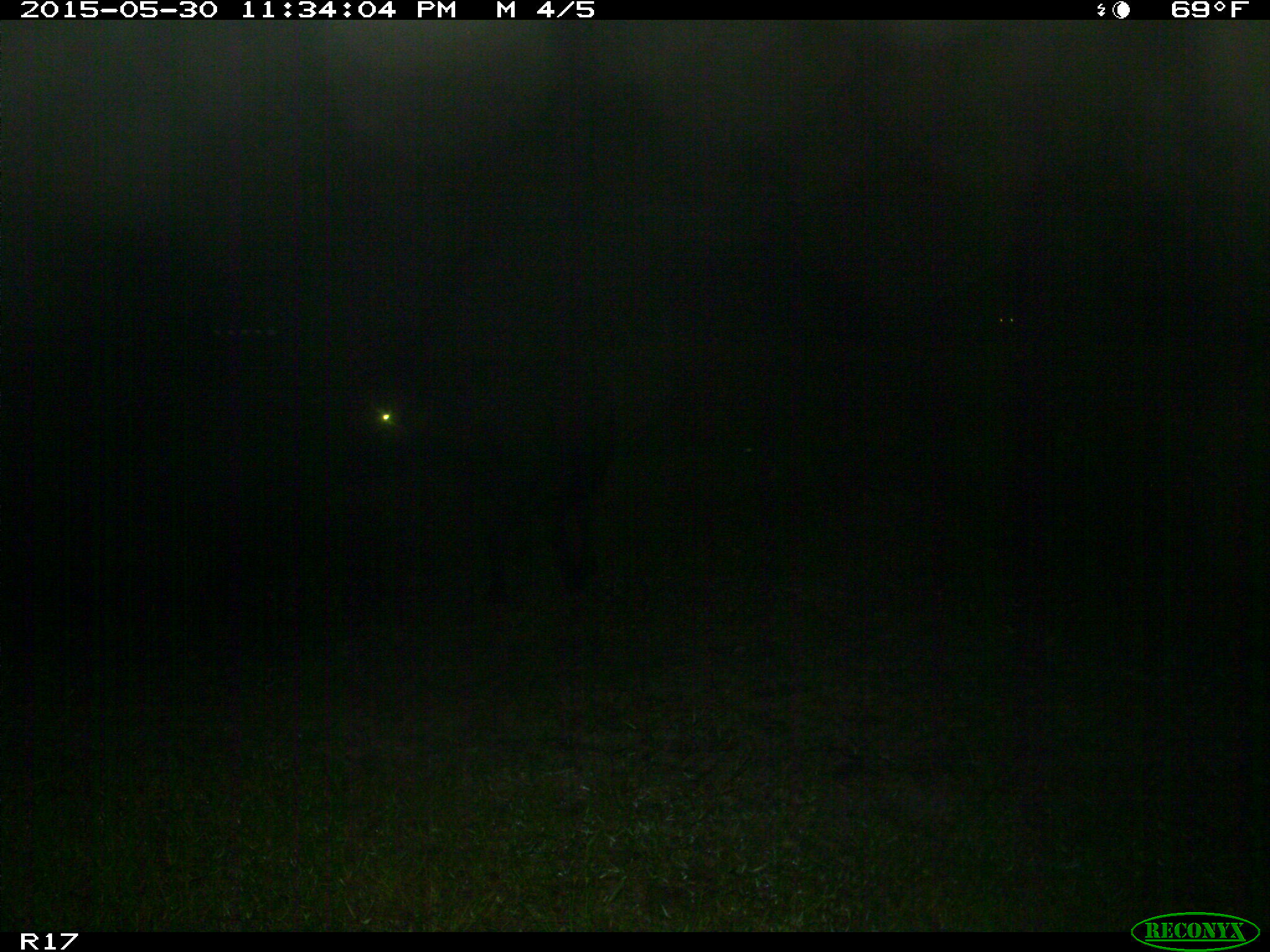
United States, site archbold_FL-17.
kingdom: Animalia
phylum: Chordata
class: Mammalia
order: Artiodactyla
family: Bovidae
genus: Bos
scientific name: Bos taurus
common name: domestic cow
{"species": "Bos taurus (domestic cow)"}